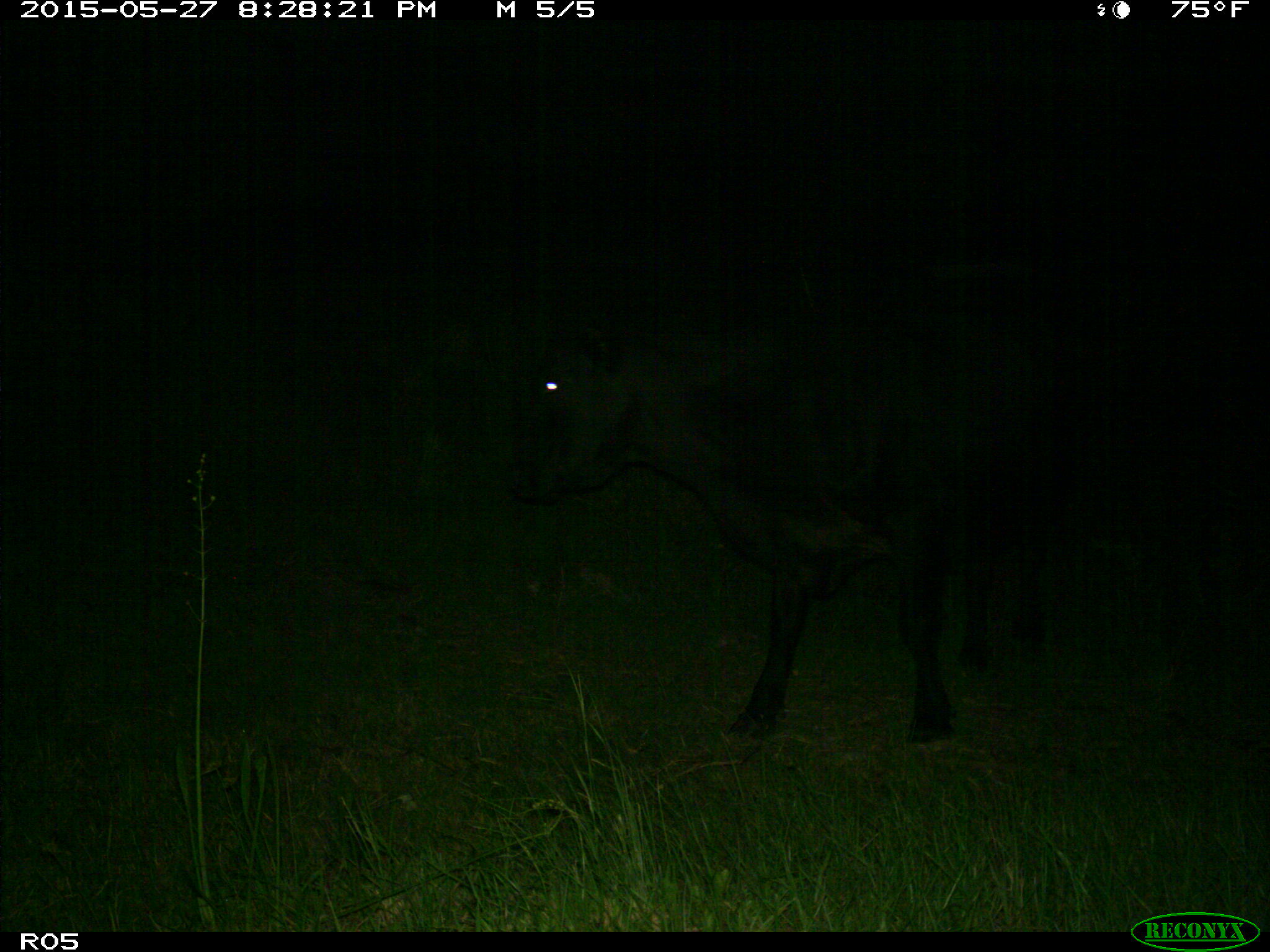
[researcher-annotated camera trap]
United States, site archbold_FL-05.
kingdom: Animalia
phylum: Chordata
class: Mammalia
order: Artiodactyla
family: Bovidae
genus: Bos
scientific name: Bos taurus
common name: domestic cow